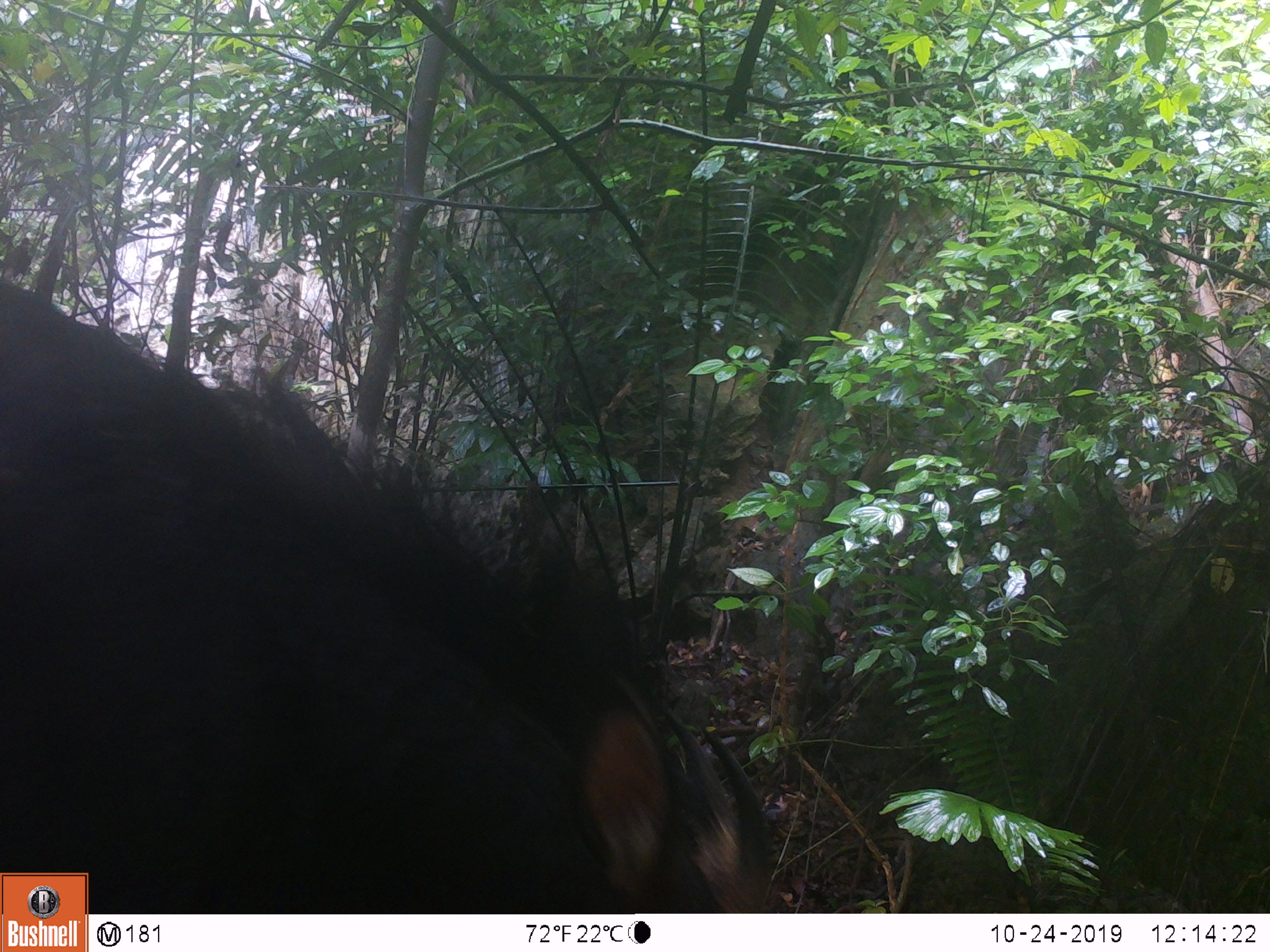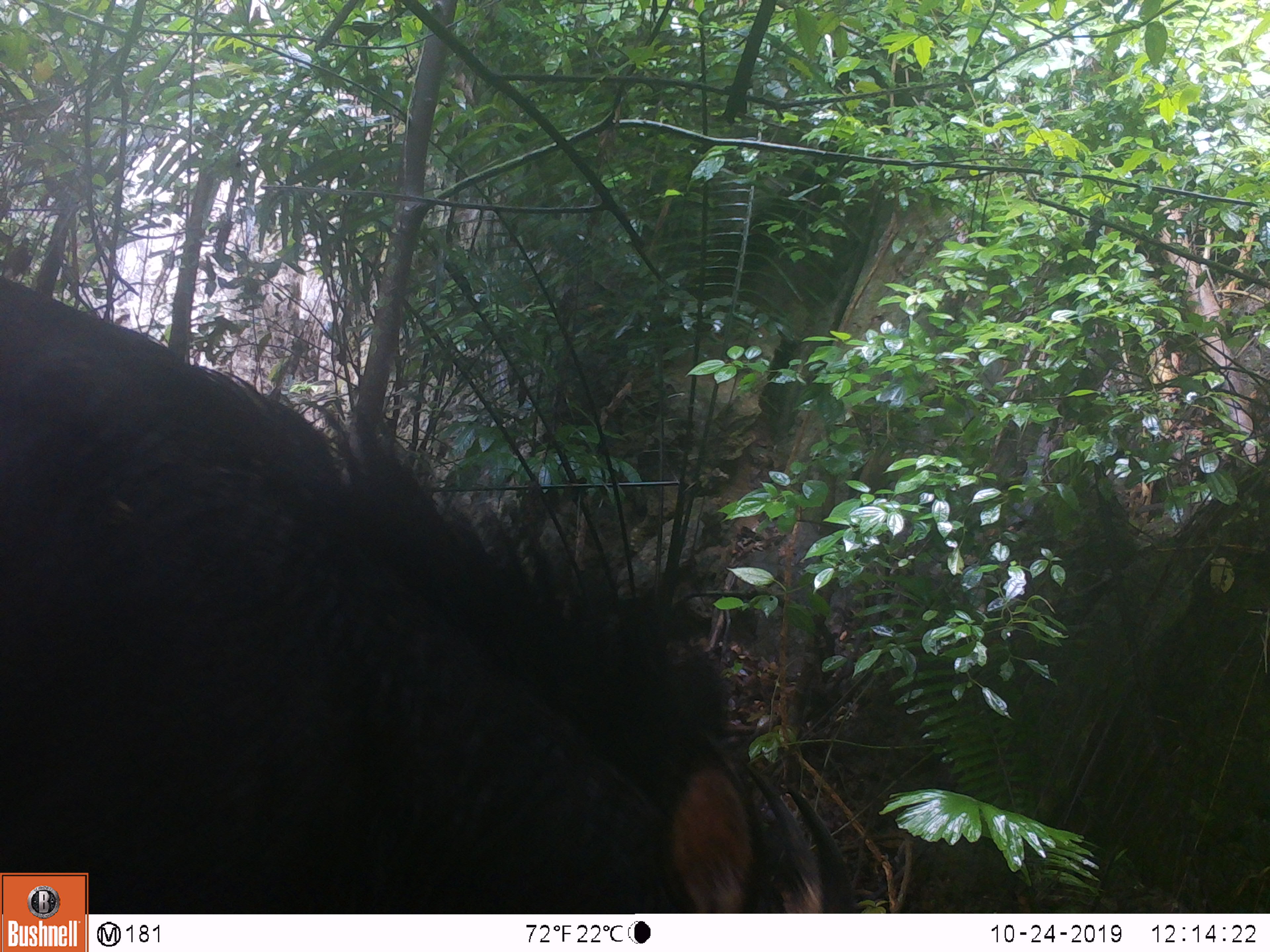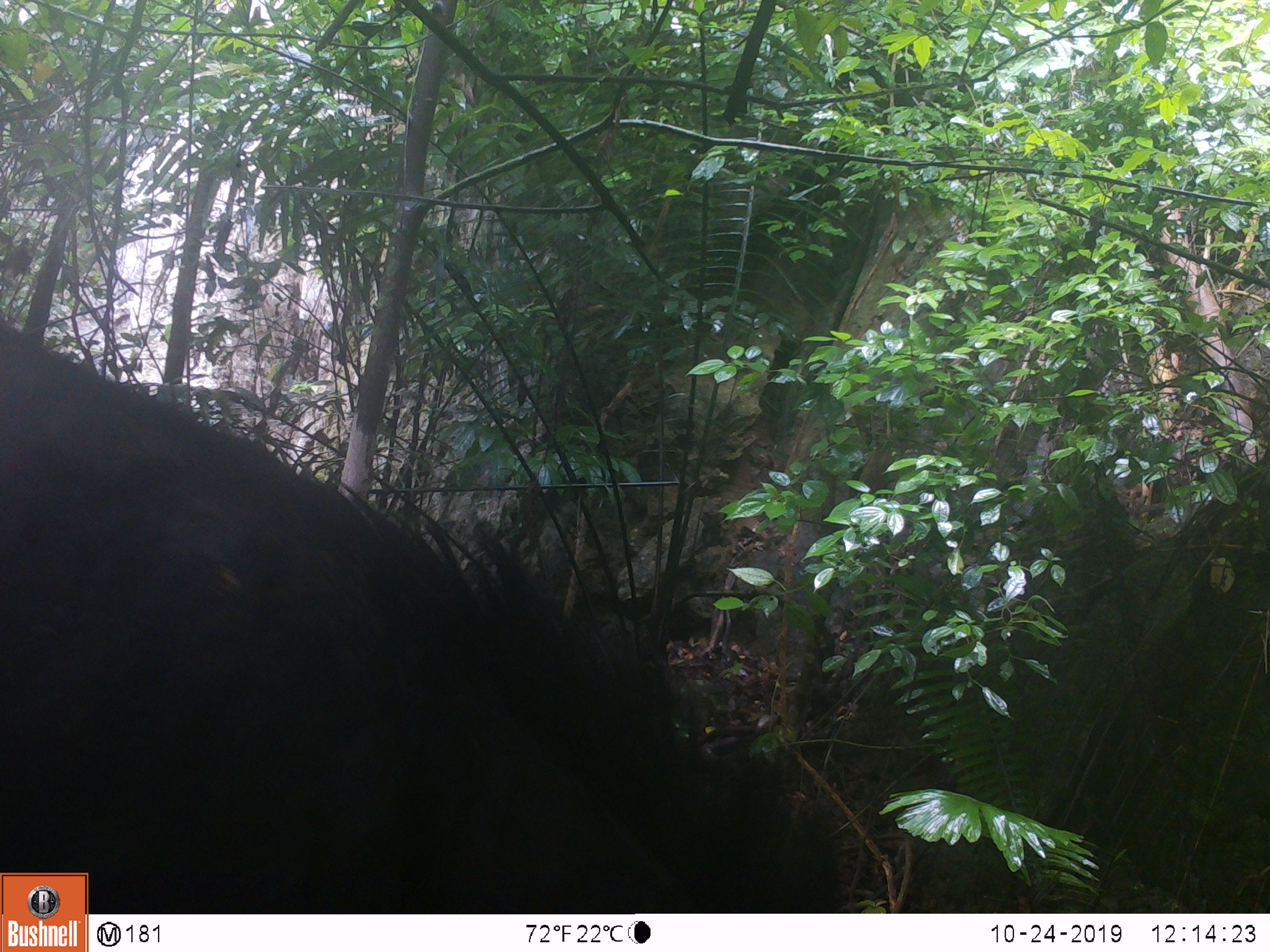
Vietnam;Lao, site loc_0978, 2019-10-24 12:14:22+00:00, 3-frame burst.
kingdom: Animalia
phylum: Chordata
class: Mammalia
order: Artiodactyla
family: Bovidae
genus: Capricornis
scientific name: Capricornis sumatraensis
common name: chinese serow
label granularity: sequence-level